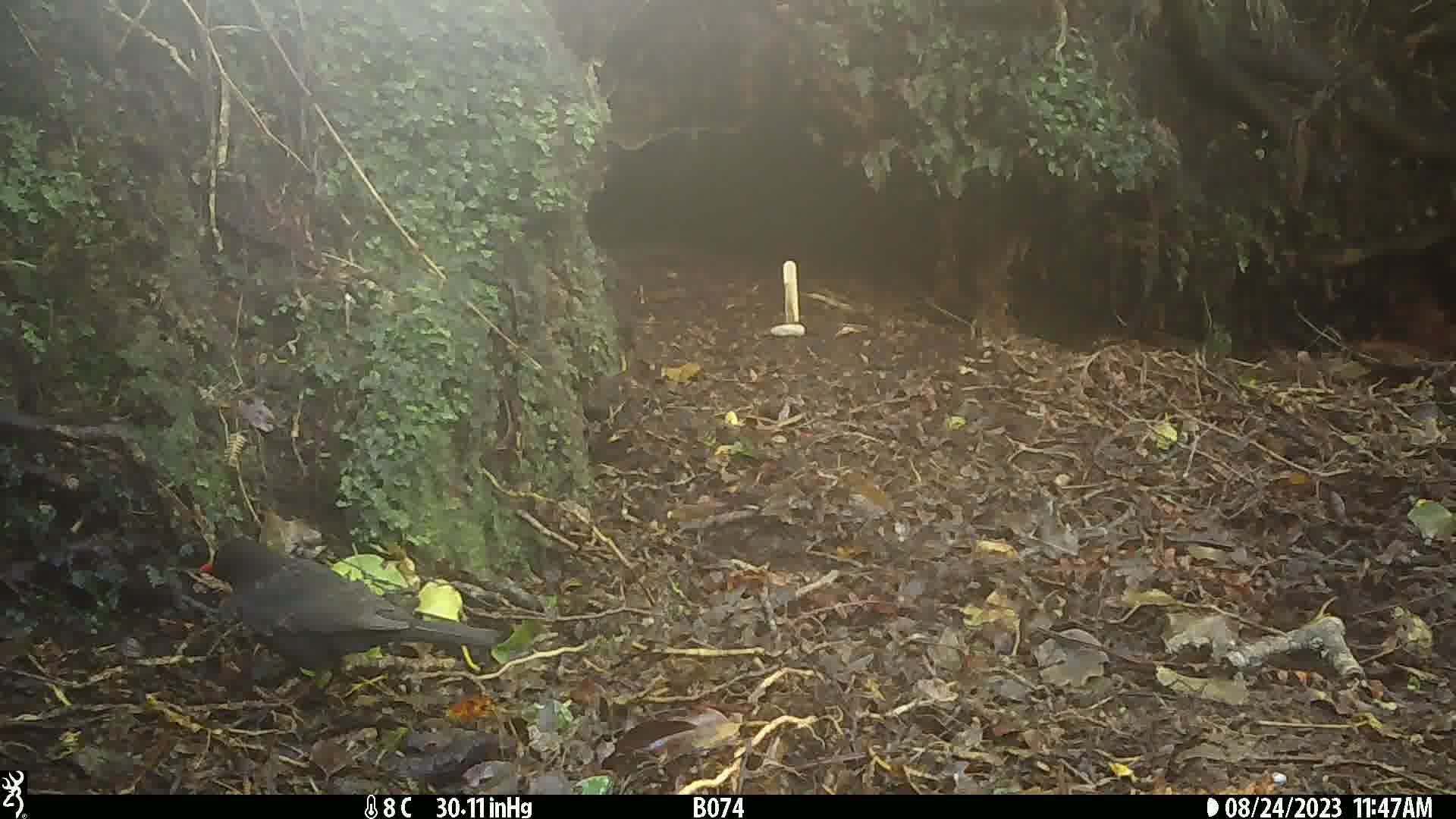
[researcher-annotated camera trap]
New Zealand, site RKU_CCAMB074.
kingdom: Animalia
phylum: Chordata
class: Aves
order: Passeriformes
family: Turdidae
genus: Turdus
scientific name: Turdus merula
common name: eurasian blackbird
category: blackbird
Blackbird (eurasian blackbird) (Turdus merula).